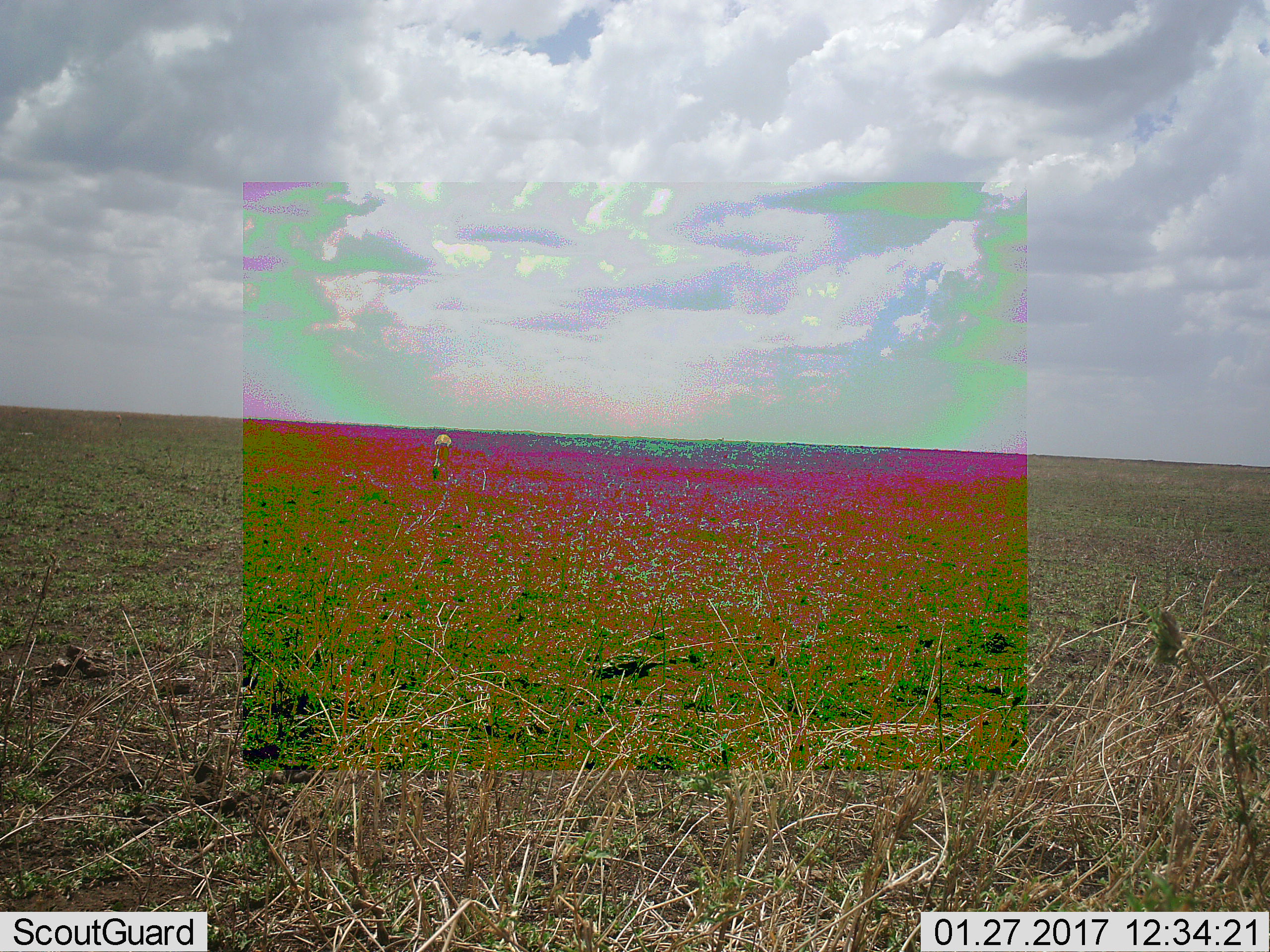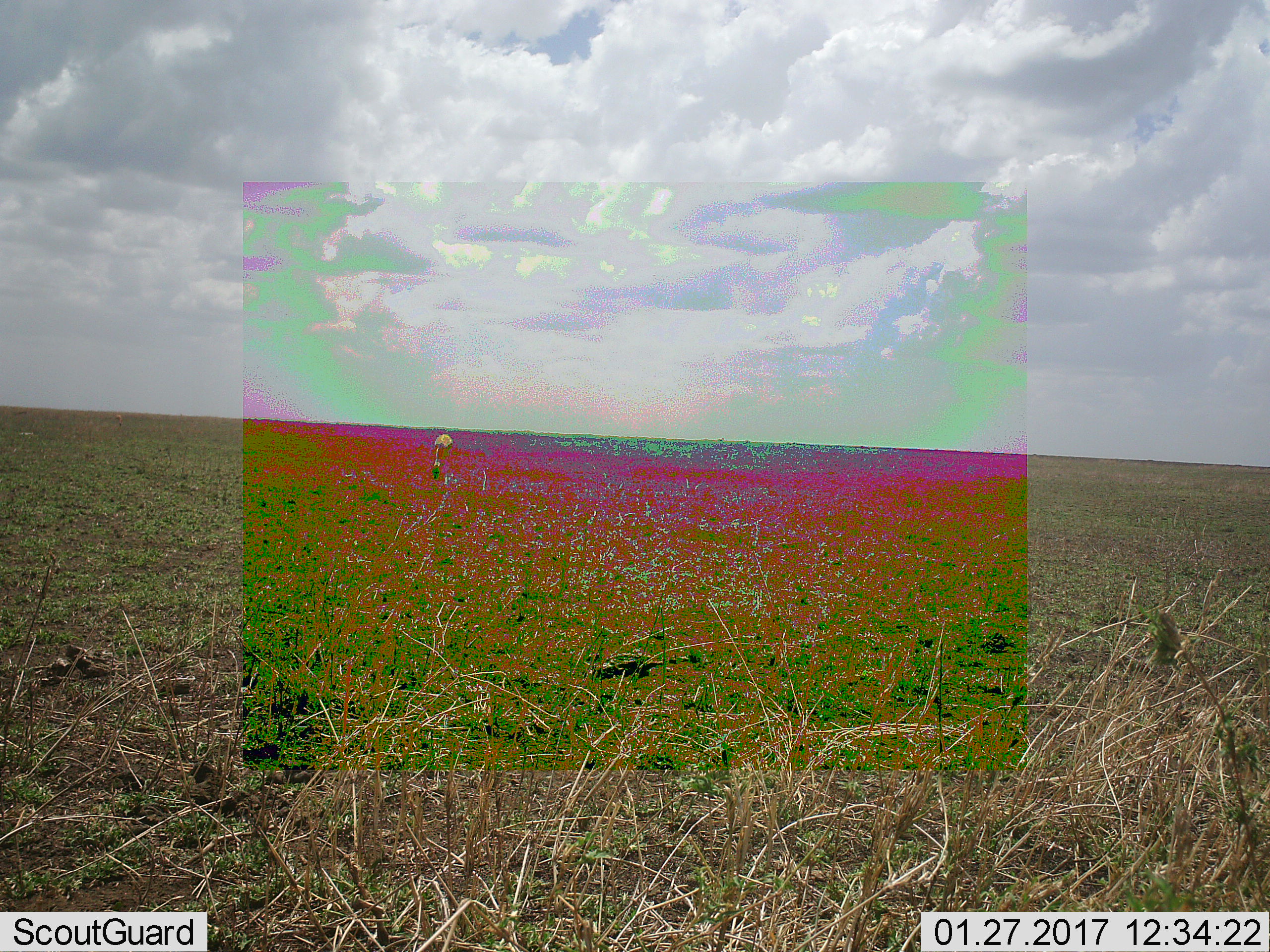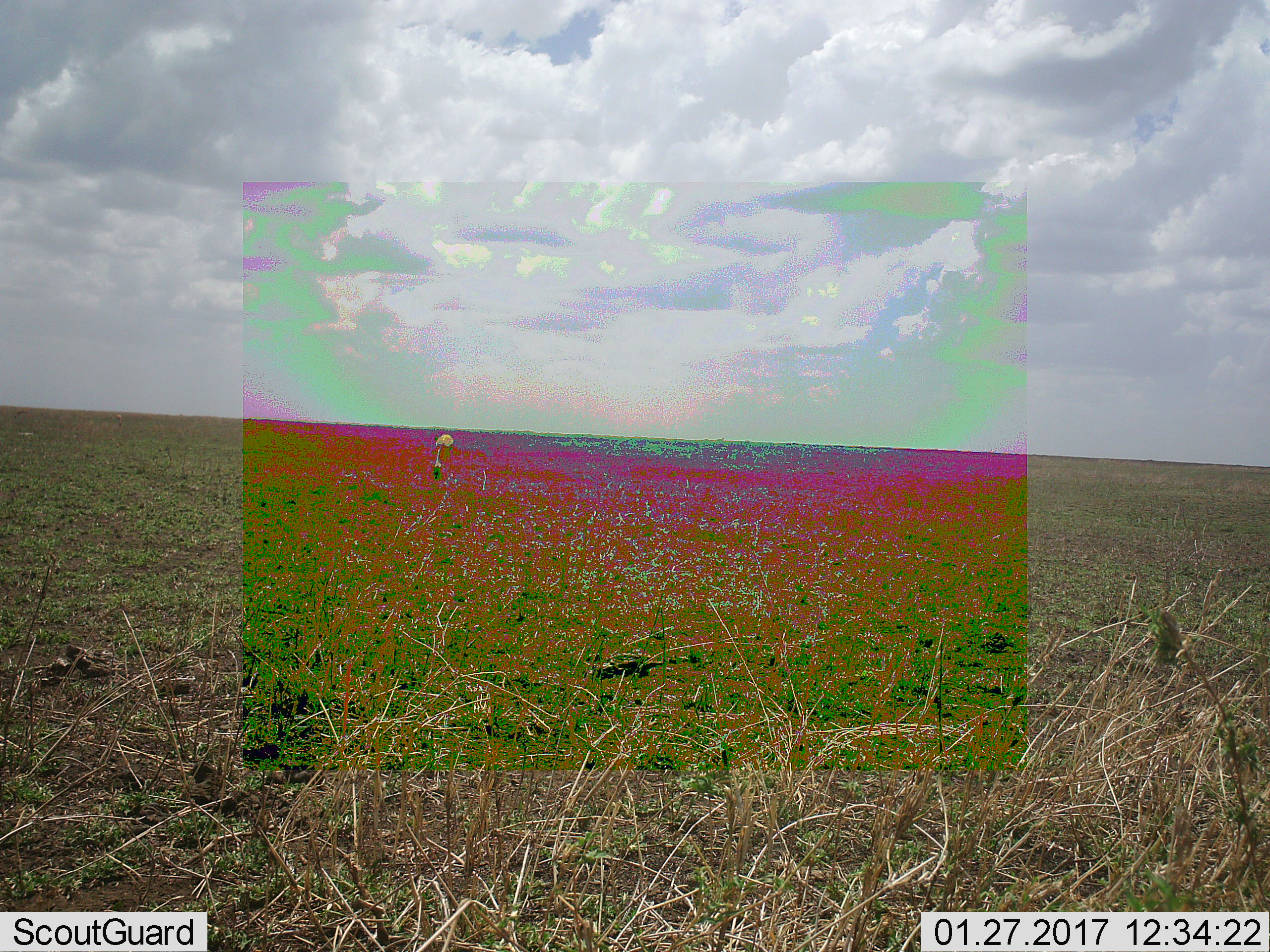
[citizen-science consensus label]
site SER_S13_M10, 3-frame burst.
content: unidentified animal